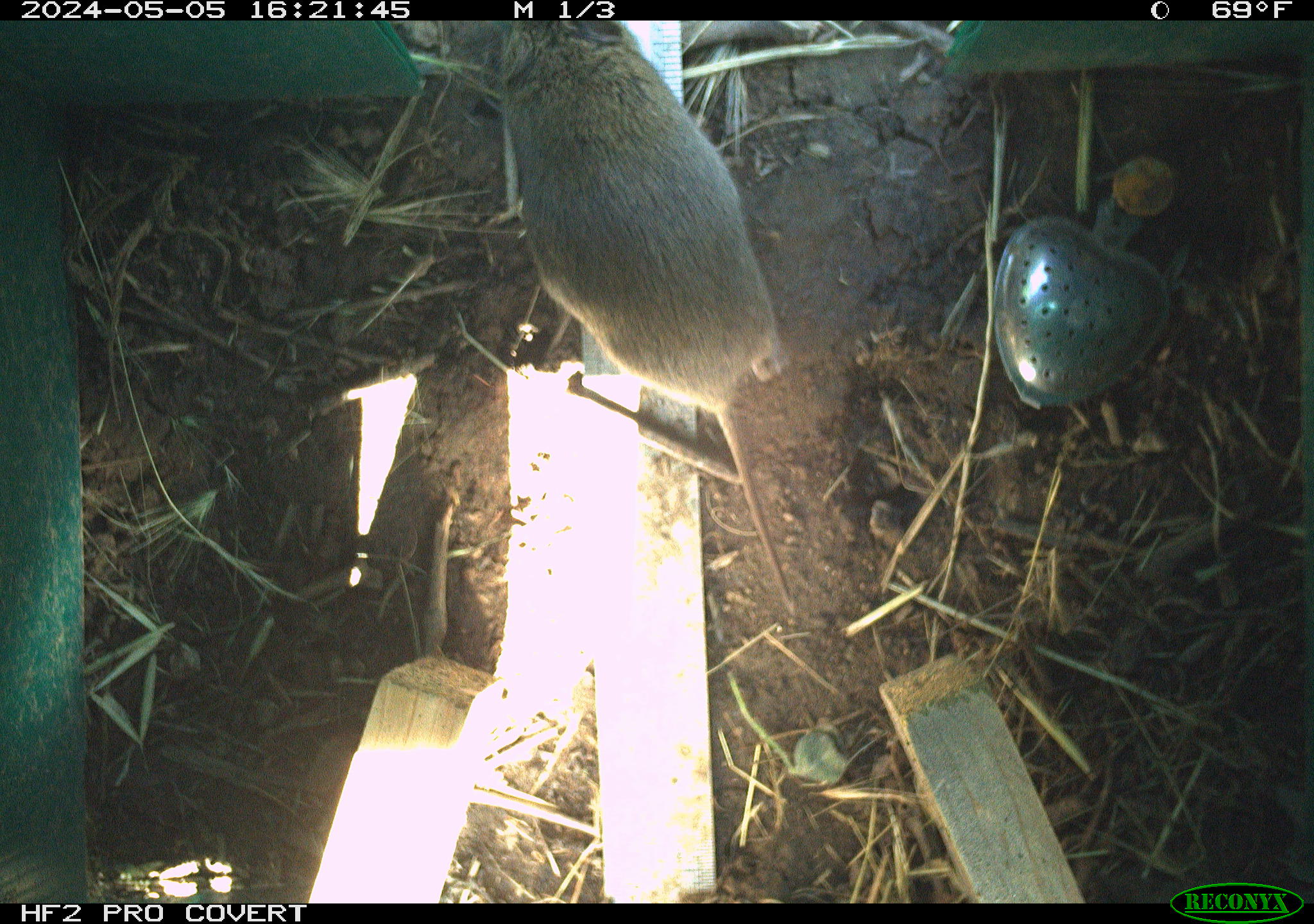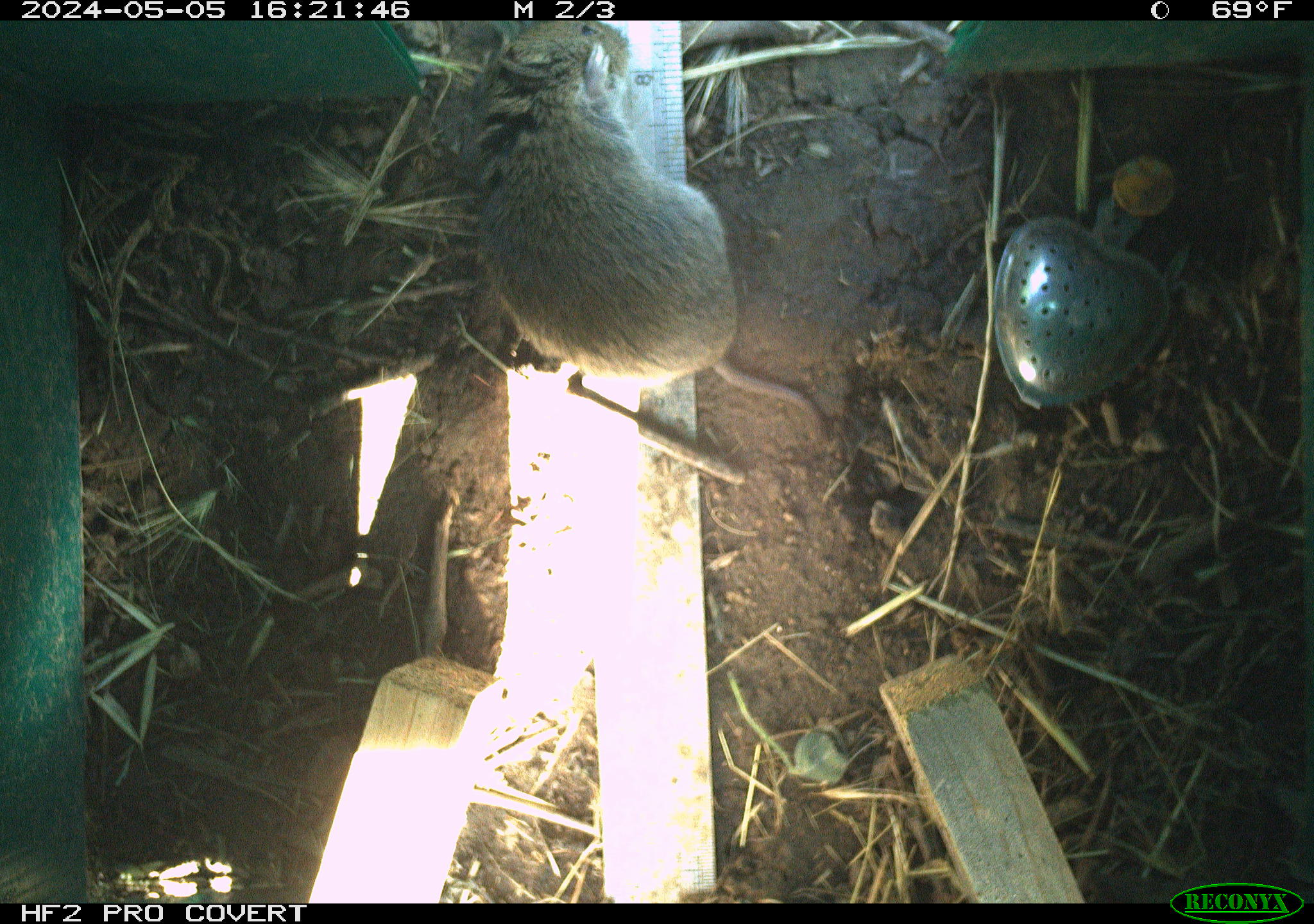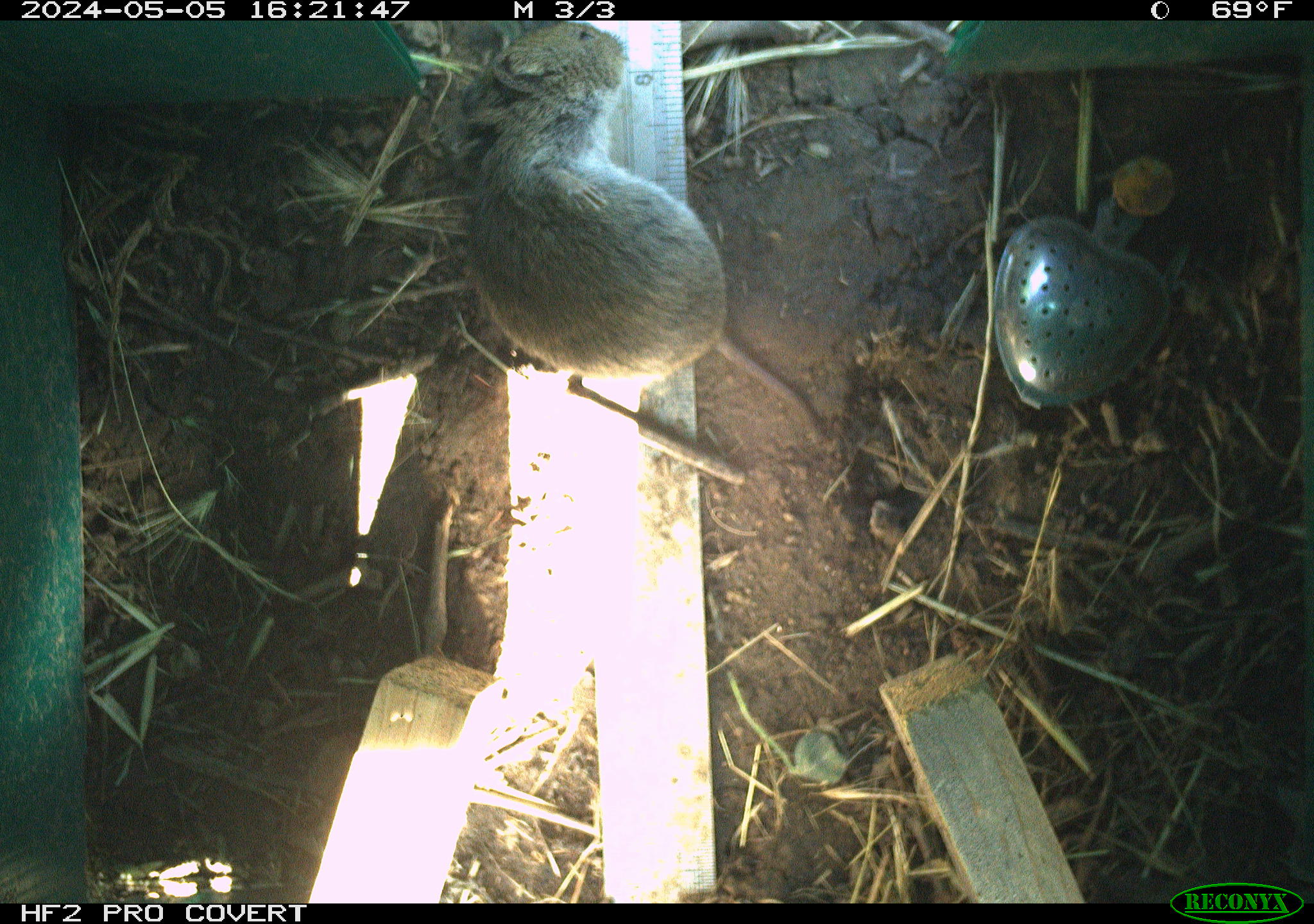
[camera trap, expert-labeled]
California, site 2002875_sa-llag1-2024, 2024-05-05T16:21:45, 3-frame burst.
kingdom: Animalia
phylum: Chordata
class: Mammalia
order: Rodentia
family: Cricetidae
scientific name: Arvicolinae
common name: voles, lemmings, and muskrats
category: arvicolinae subfamily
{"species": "arvicolinae subfamily (voles, lemmings, and muskrats) (Arvicolinae)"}